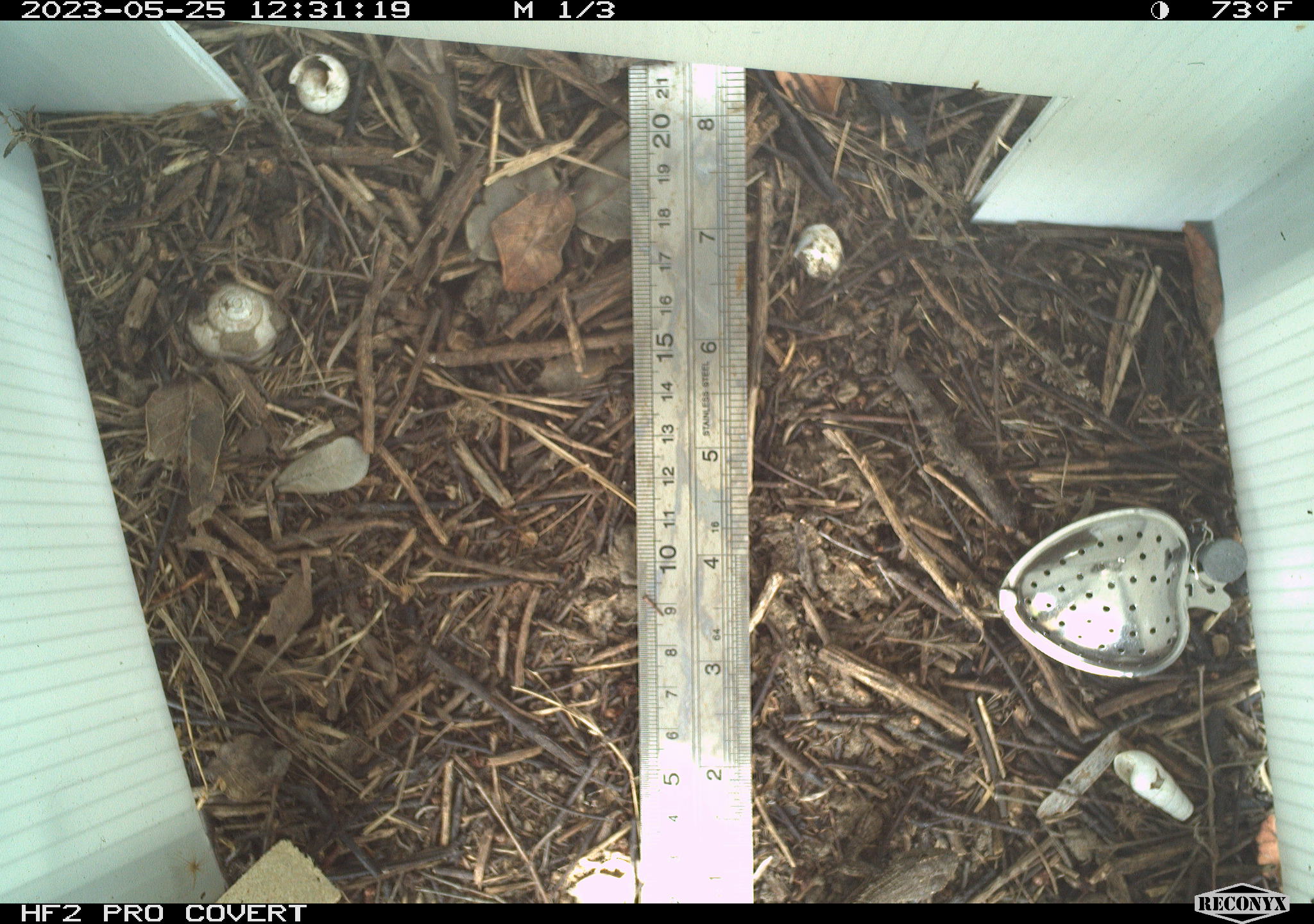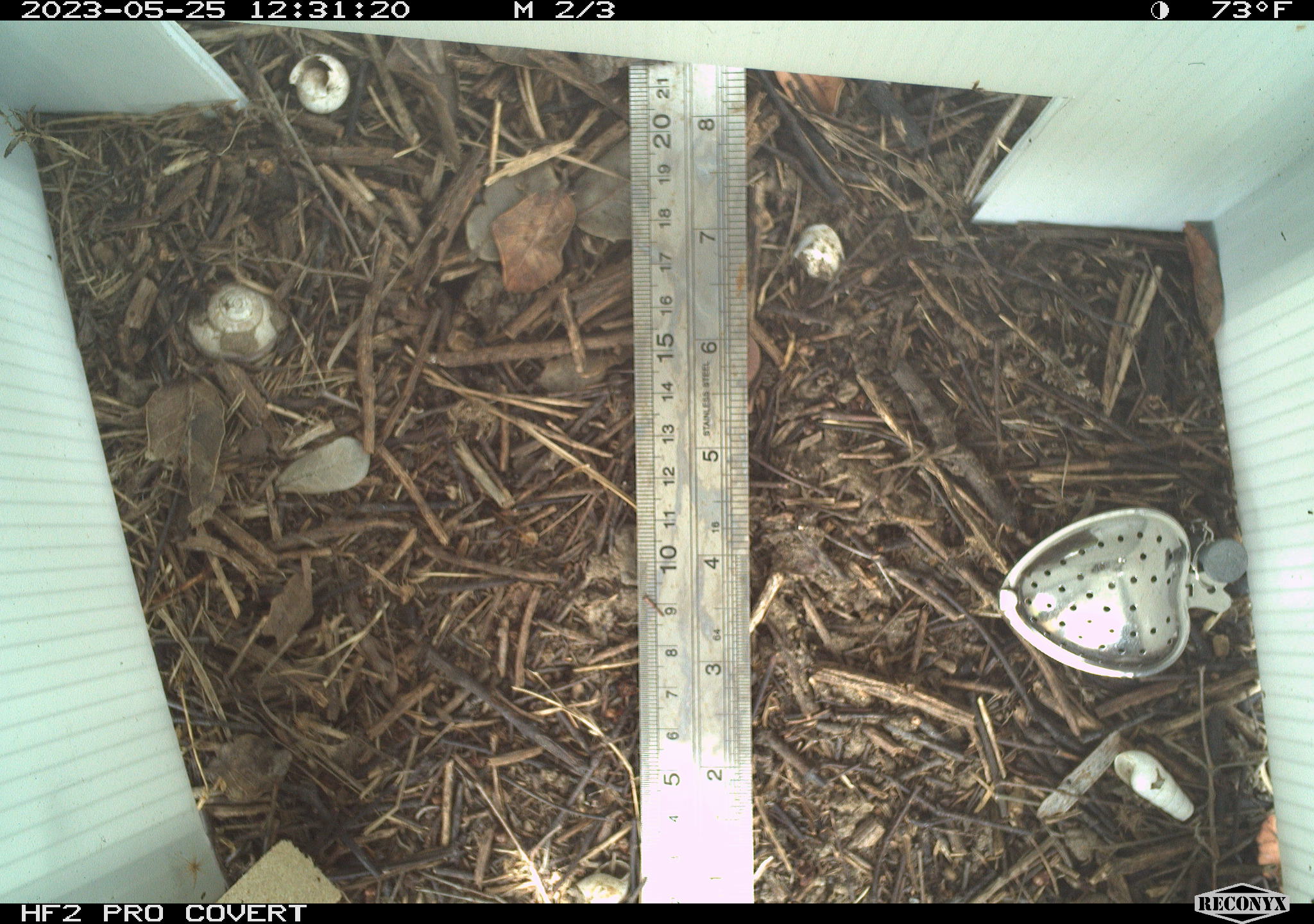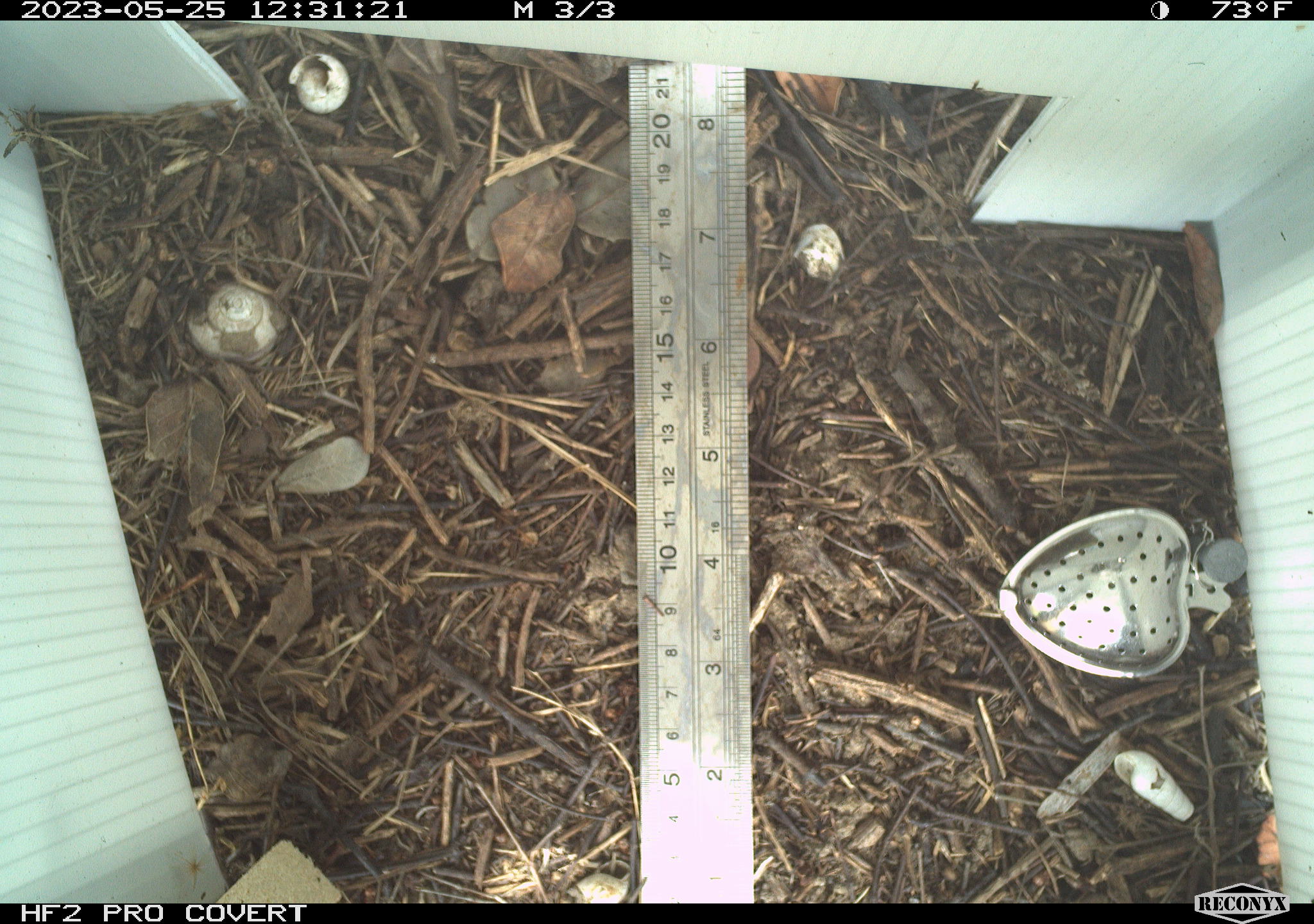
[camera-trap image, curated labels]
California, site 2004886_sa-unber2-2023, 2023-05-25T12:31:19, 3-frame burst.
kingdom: Animalia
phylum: Chordata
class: Reptilia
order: Squamata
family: Phrynosomatidae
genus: Sceloporus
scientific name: Sceloporus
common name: spiny lizards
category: sceloporus species